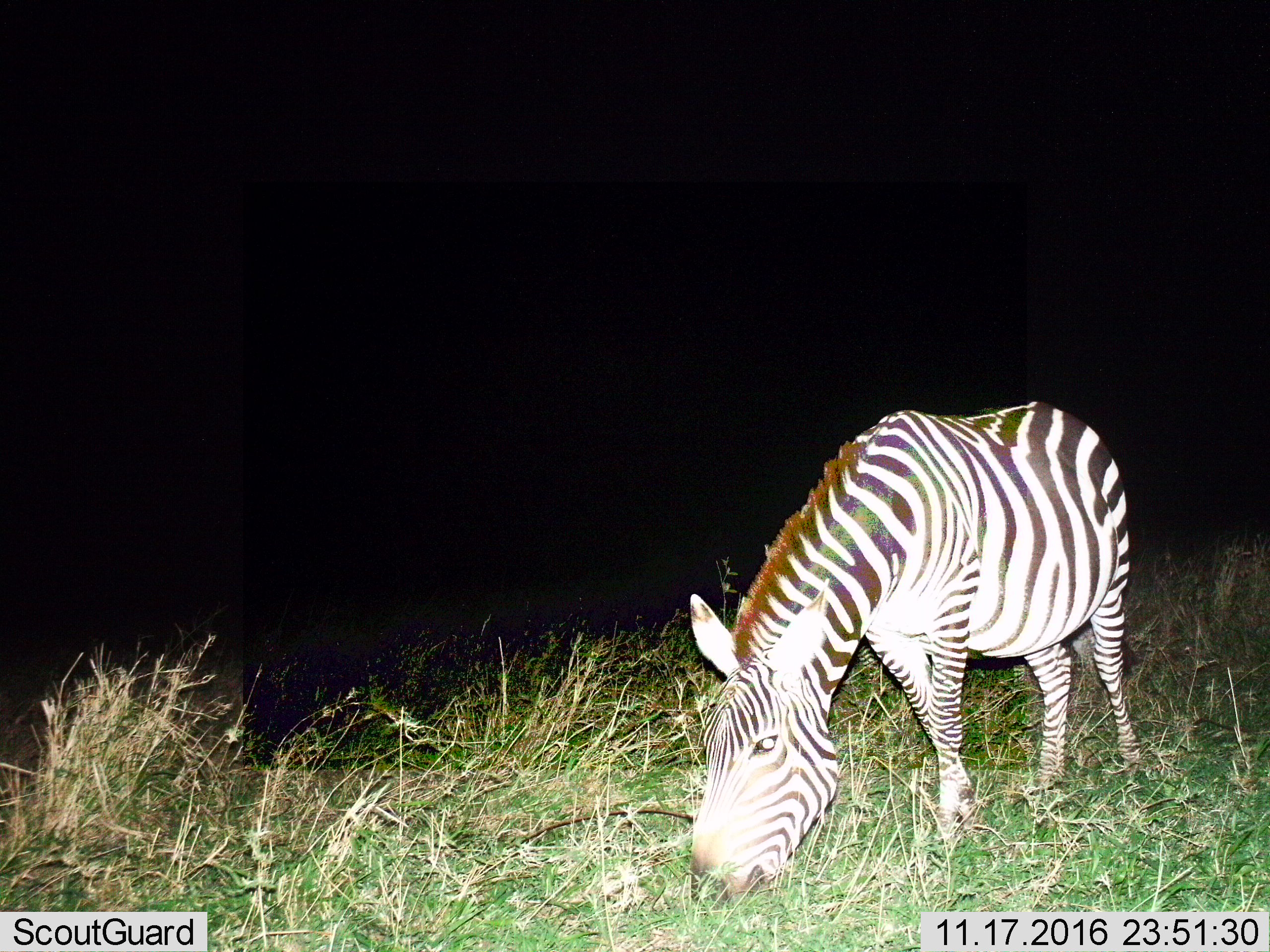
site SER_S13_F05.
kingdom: Animalia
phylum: Chordata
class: Mammalia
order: Perissodactyla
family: Equidae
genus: Equus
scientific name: Equus quagga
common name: plains zebra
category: zebraplains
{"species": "zebraplains (plains zebra) (Equus quagga)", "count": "1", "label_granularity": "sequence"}